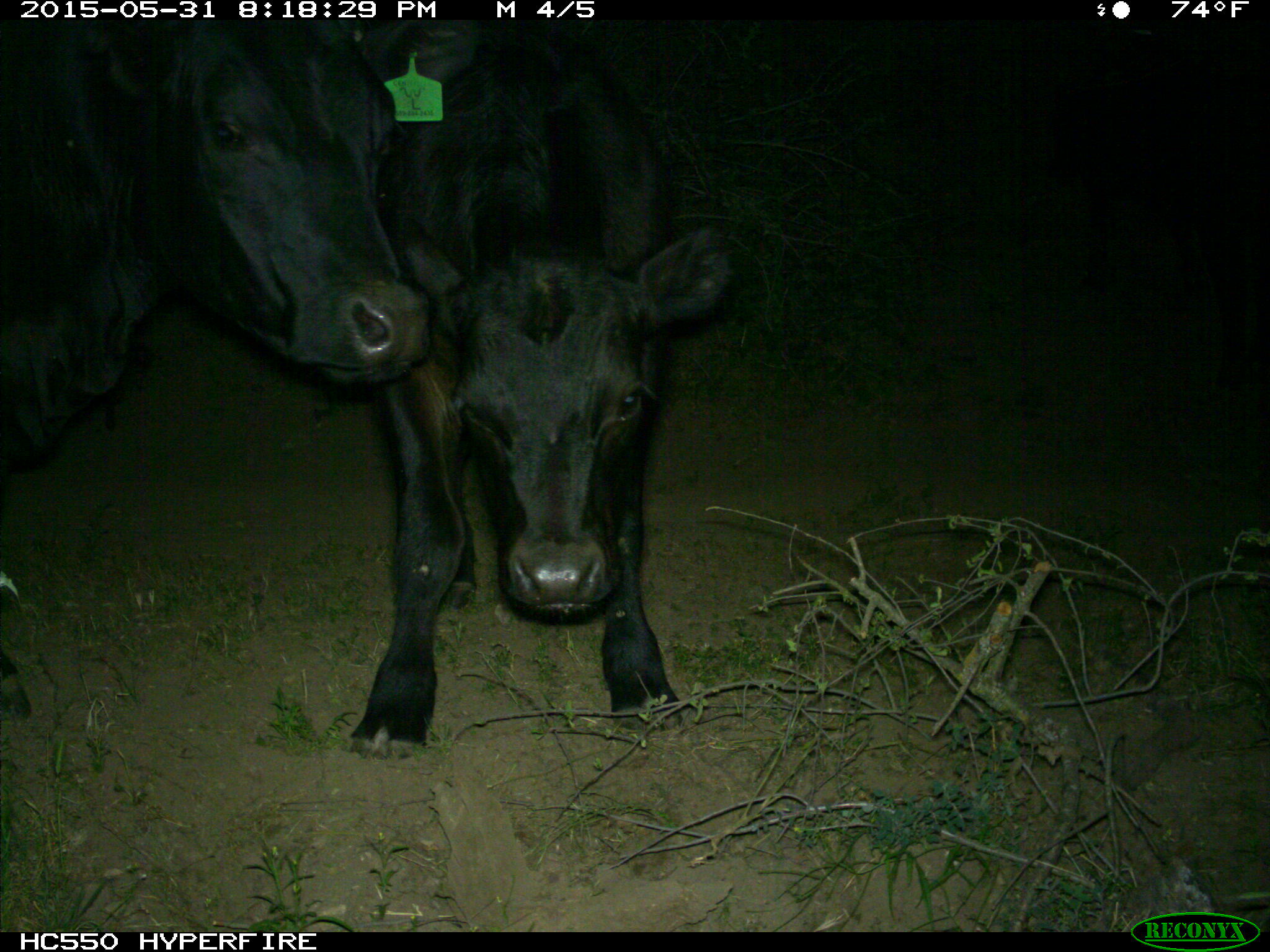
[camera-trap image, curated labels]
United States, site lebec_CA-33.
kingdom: Animalia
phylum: Chordata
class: Mammalia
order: Artiodactyla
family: Bovidae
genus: Bos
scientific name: Bos taurus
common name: domestic cow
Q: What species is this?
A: Bos taurus (domestic cow).